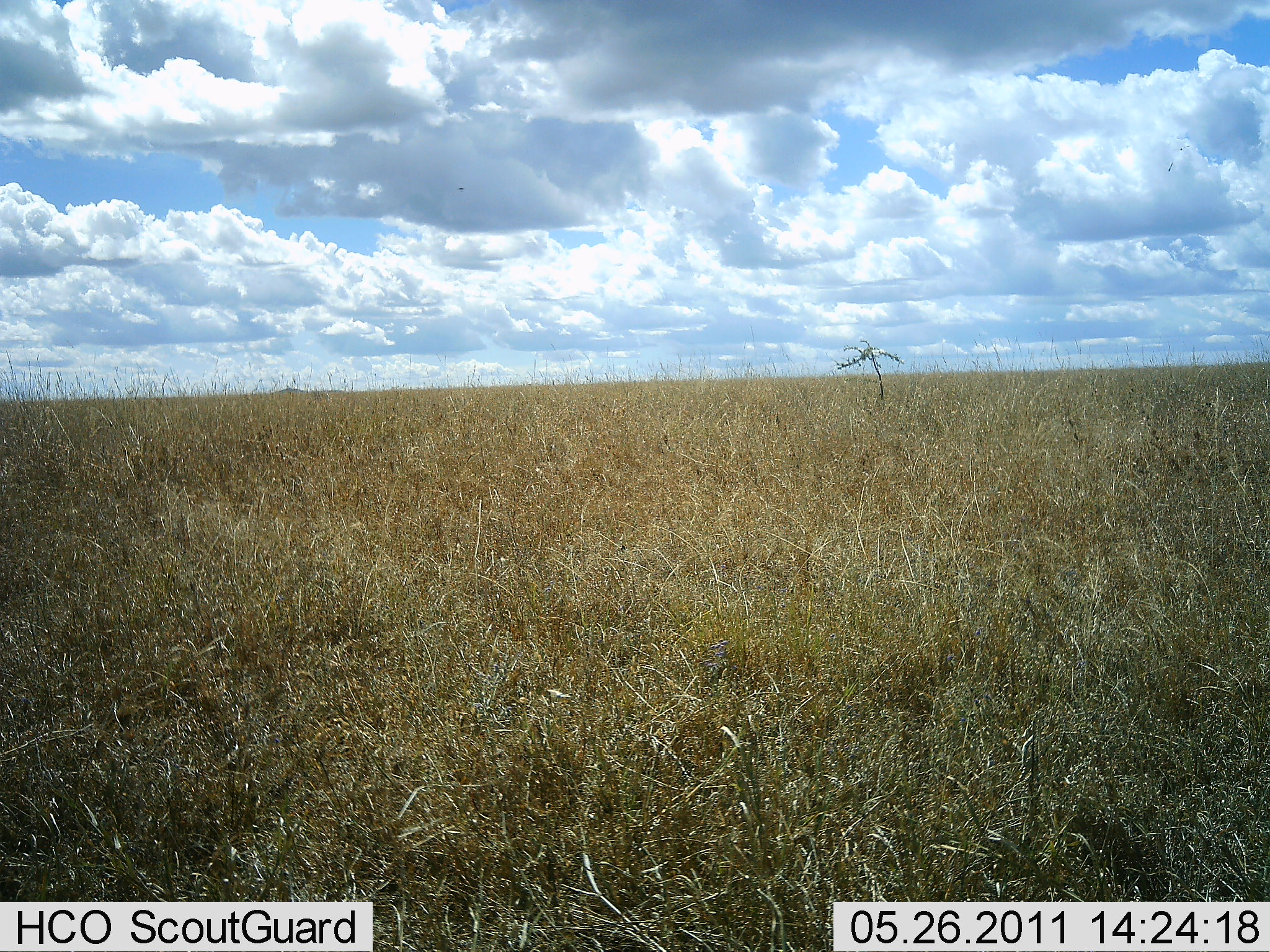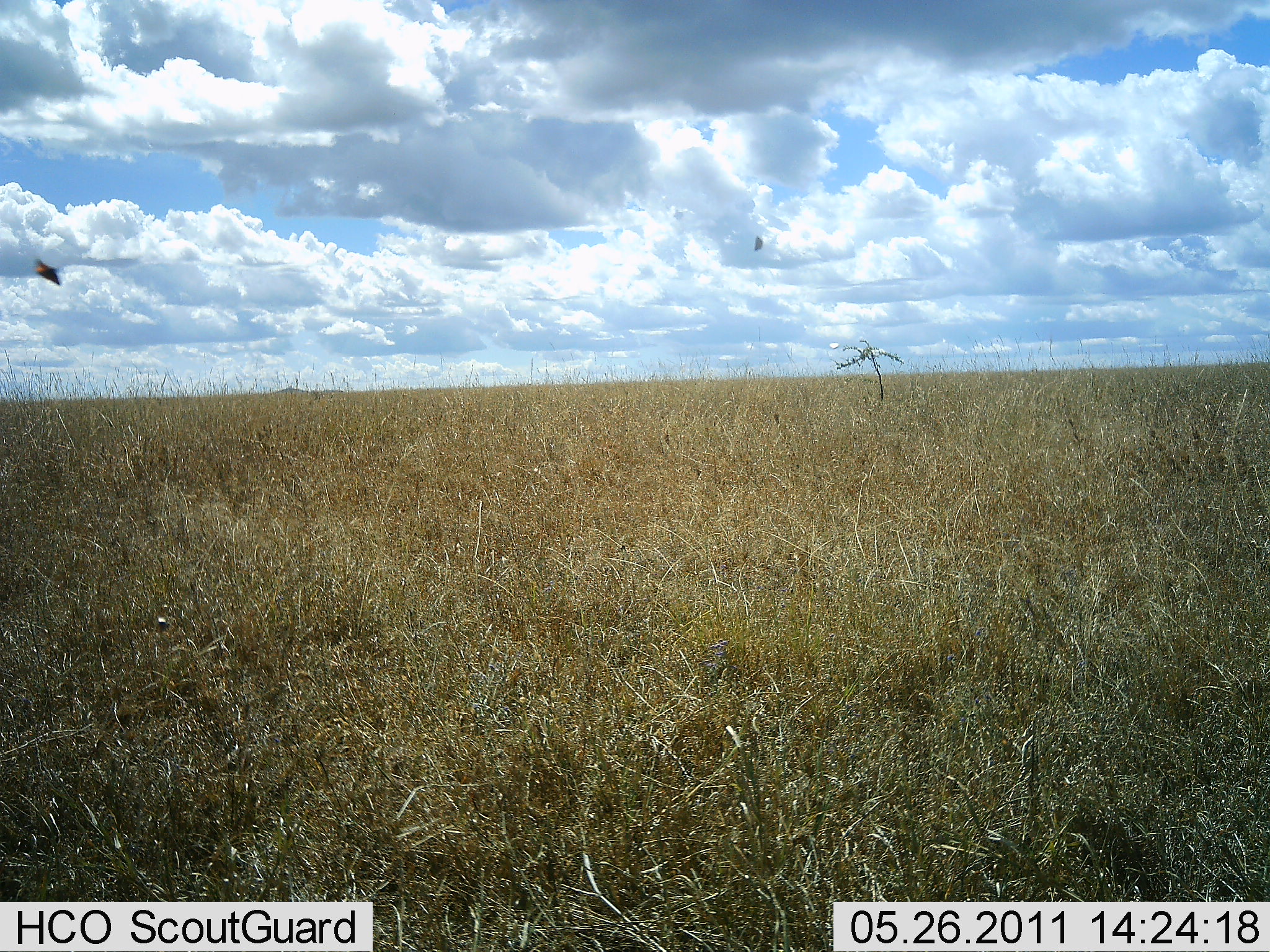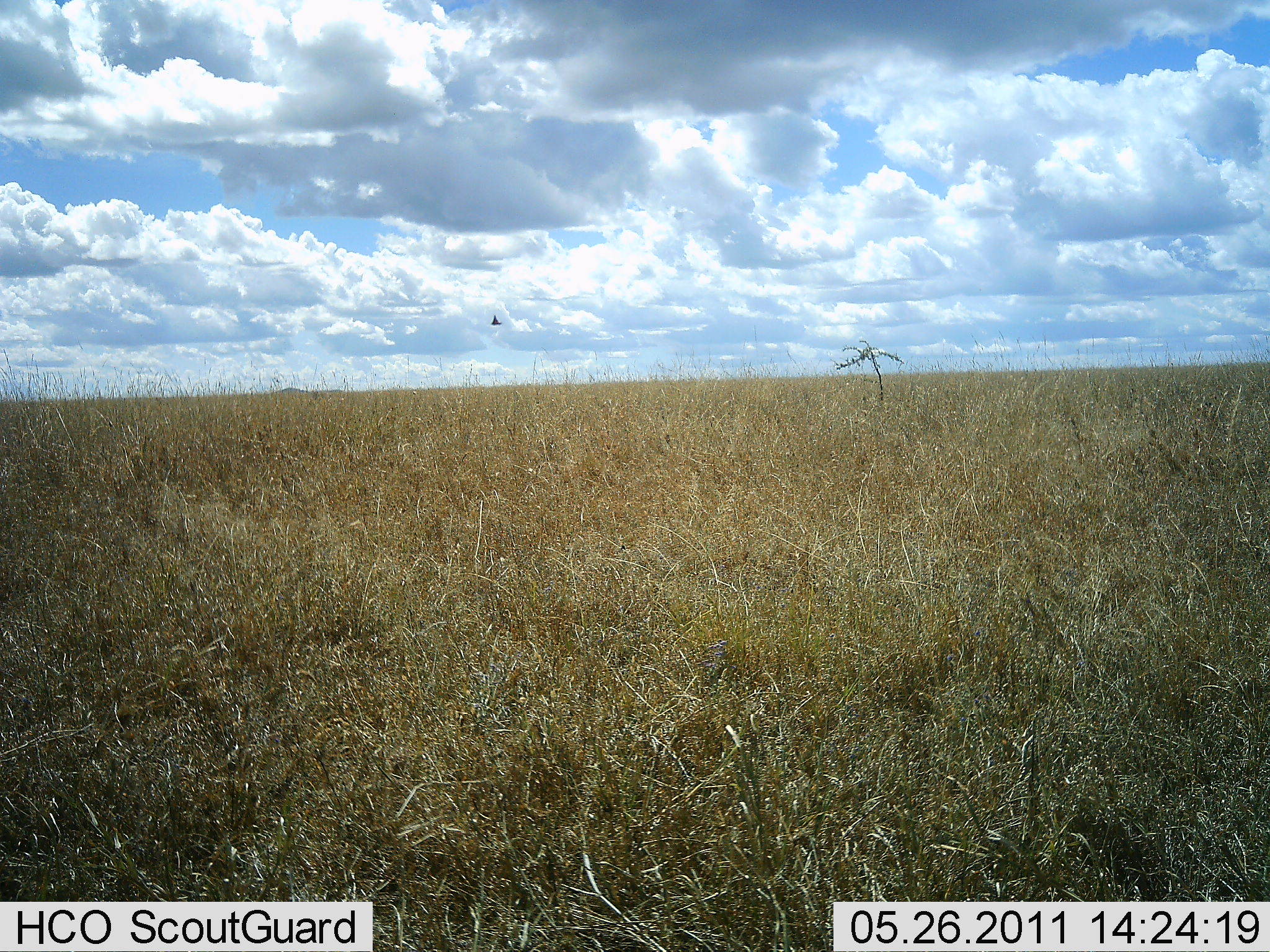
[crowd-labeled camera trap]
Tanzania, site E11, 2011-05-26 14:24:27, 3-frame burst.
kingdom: Animalia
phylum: Chordata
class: Aves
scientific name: Aves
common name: bird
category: otherbird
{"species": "otherbird (bird) (Aves)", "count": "2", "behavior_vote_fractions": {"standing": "0%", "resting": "0%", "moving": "100%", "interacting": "0%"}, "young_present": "0%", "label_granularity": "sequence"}